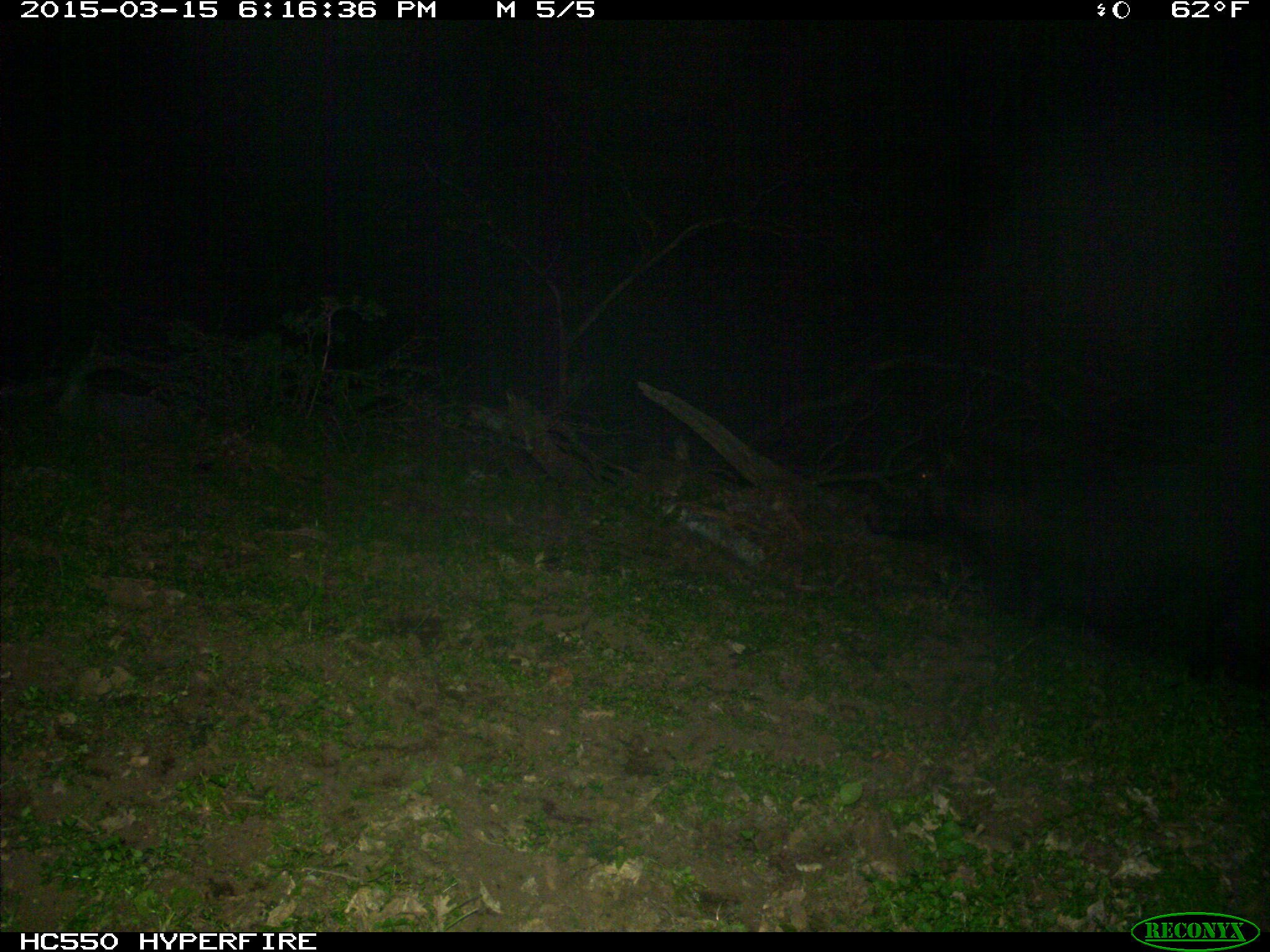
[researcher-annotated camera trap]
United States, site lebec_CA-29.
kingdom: Animalia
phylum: Chordata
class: Mammalia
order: Artiodactyla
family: Suidae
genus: Sus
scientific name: Sus scrofa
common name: wild boar